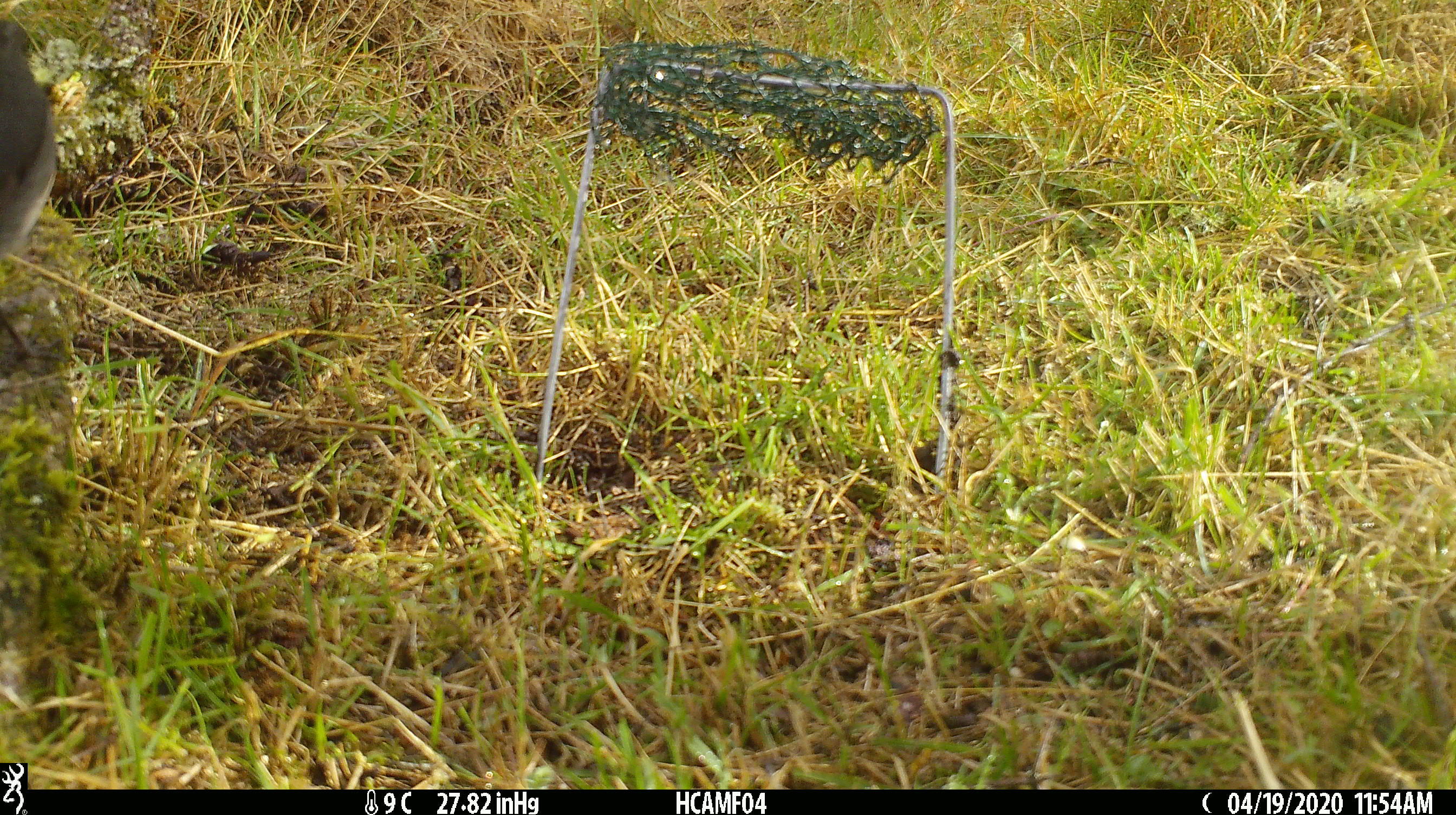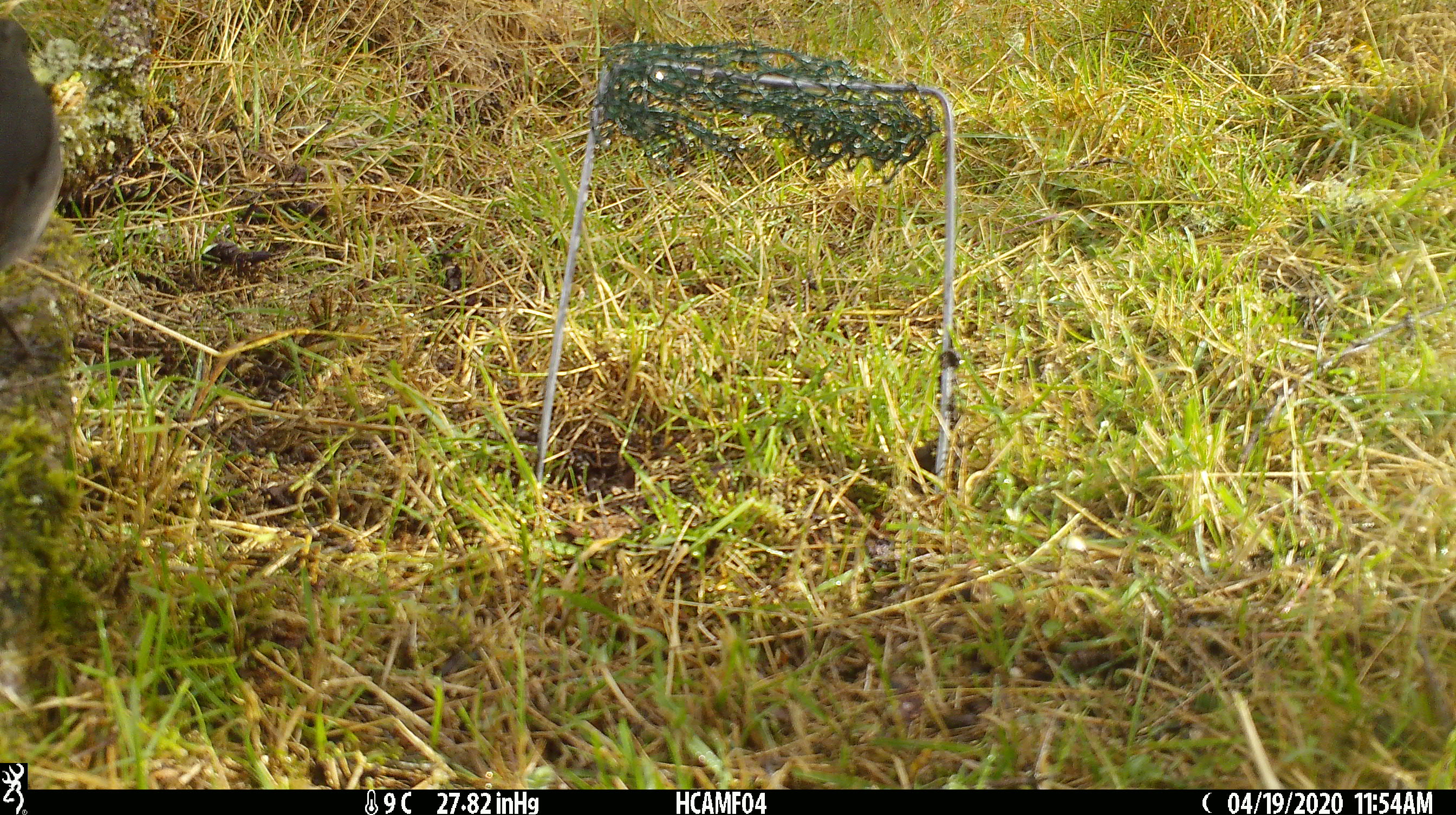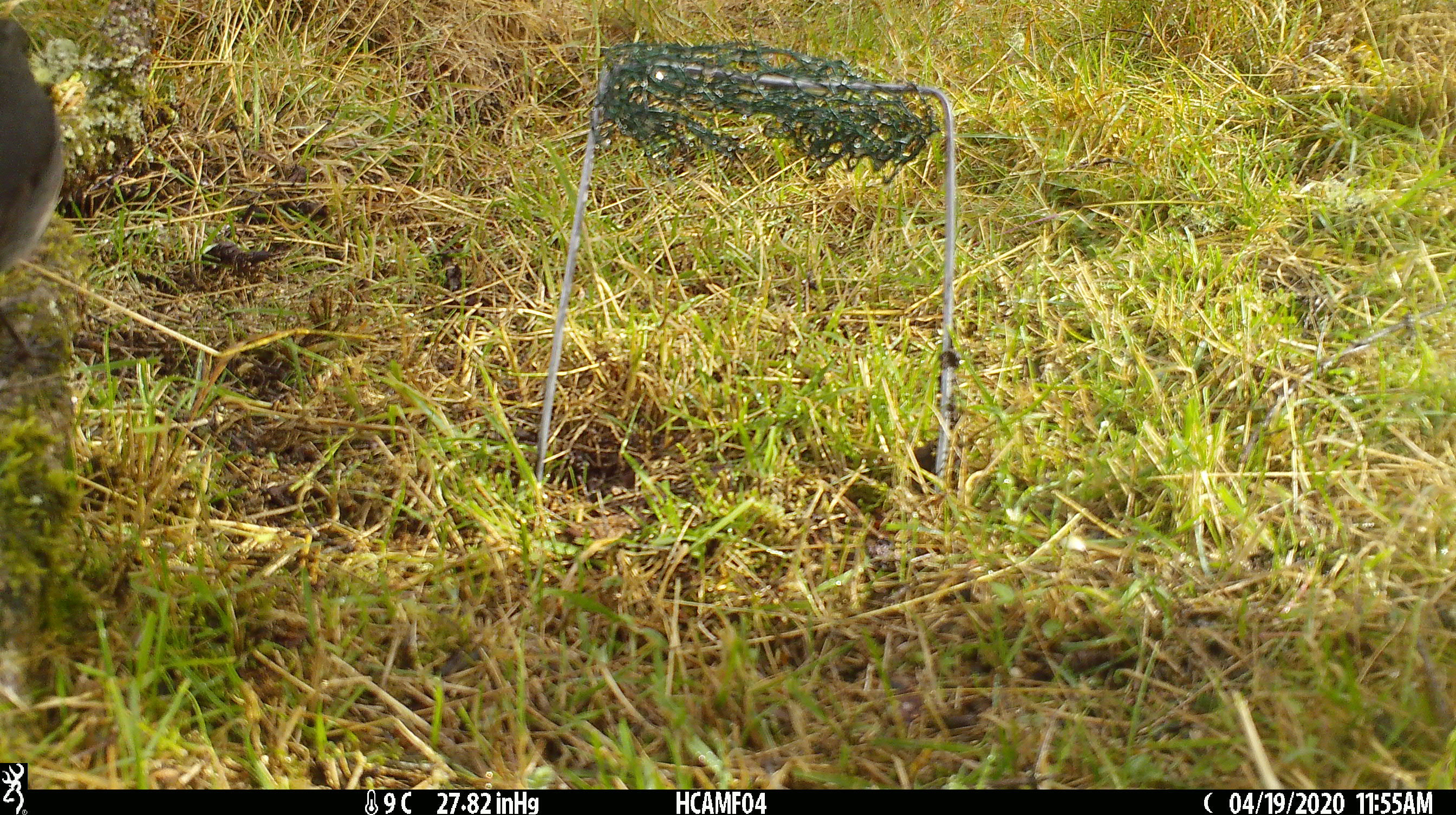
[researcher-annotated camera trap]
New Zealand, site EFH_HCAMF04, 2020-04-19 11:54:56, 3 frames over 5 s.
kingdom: Animalia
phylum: Chordata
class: Aves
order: Passeriformes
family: Petroicidae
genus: Petroica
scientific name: Petroica australis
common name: new zealand robin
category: robin